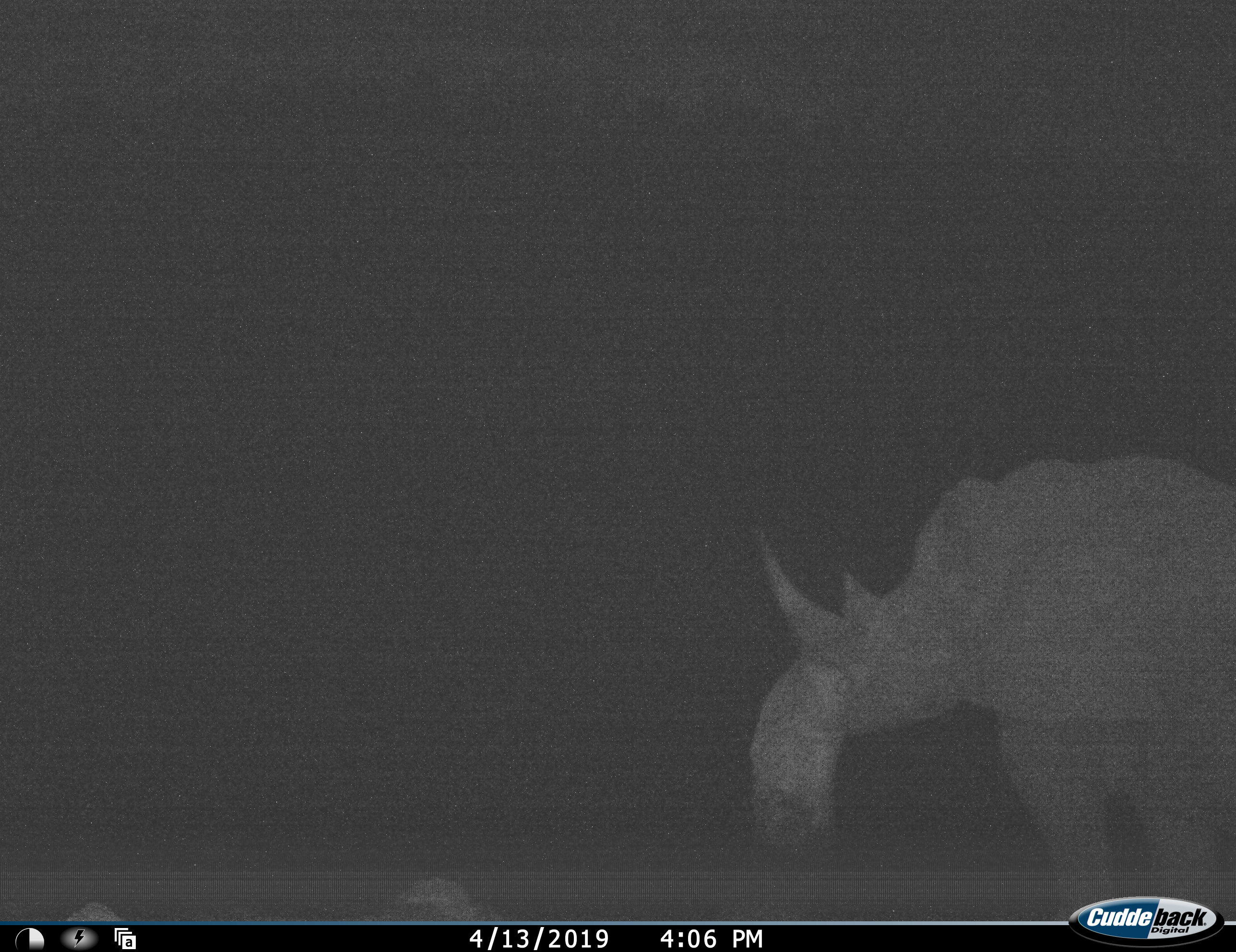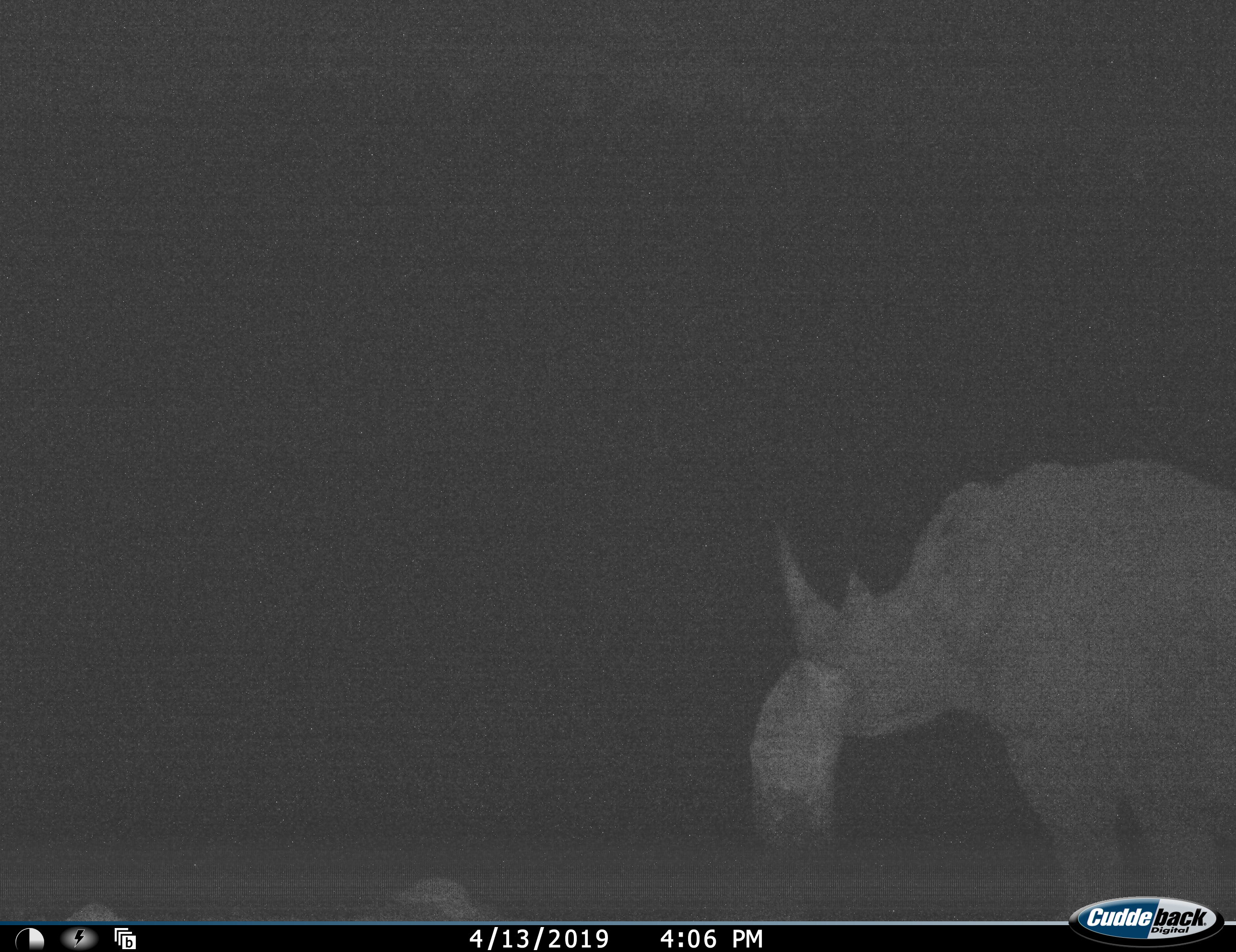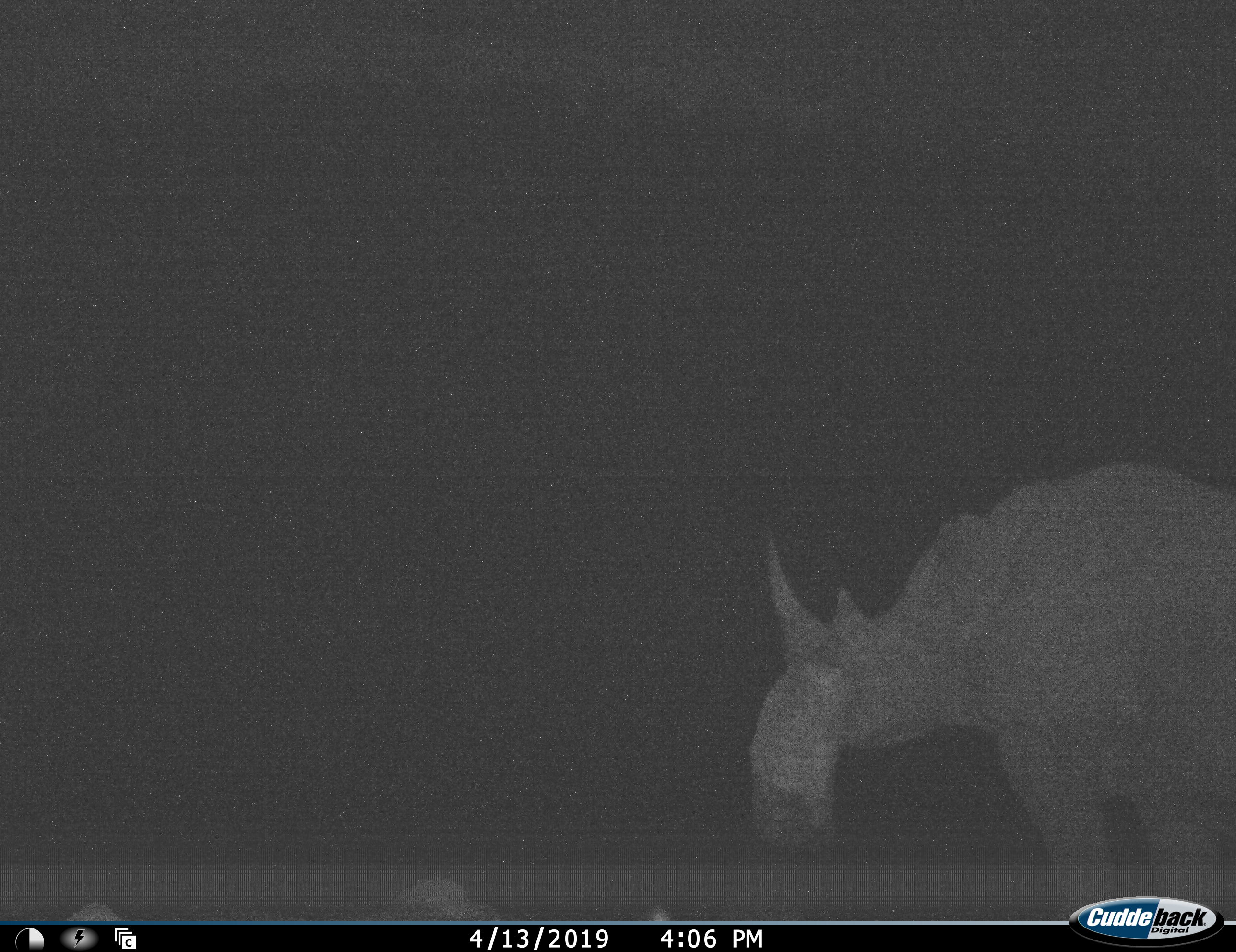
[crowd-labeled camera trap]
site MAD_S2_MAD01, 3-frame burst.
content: unidentified animal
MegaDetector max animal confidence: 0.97